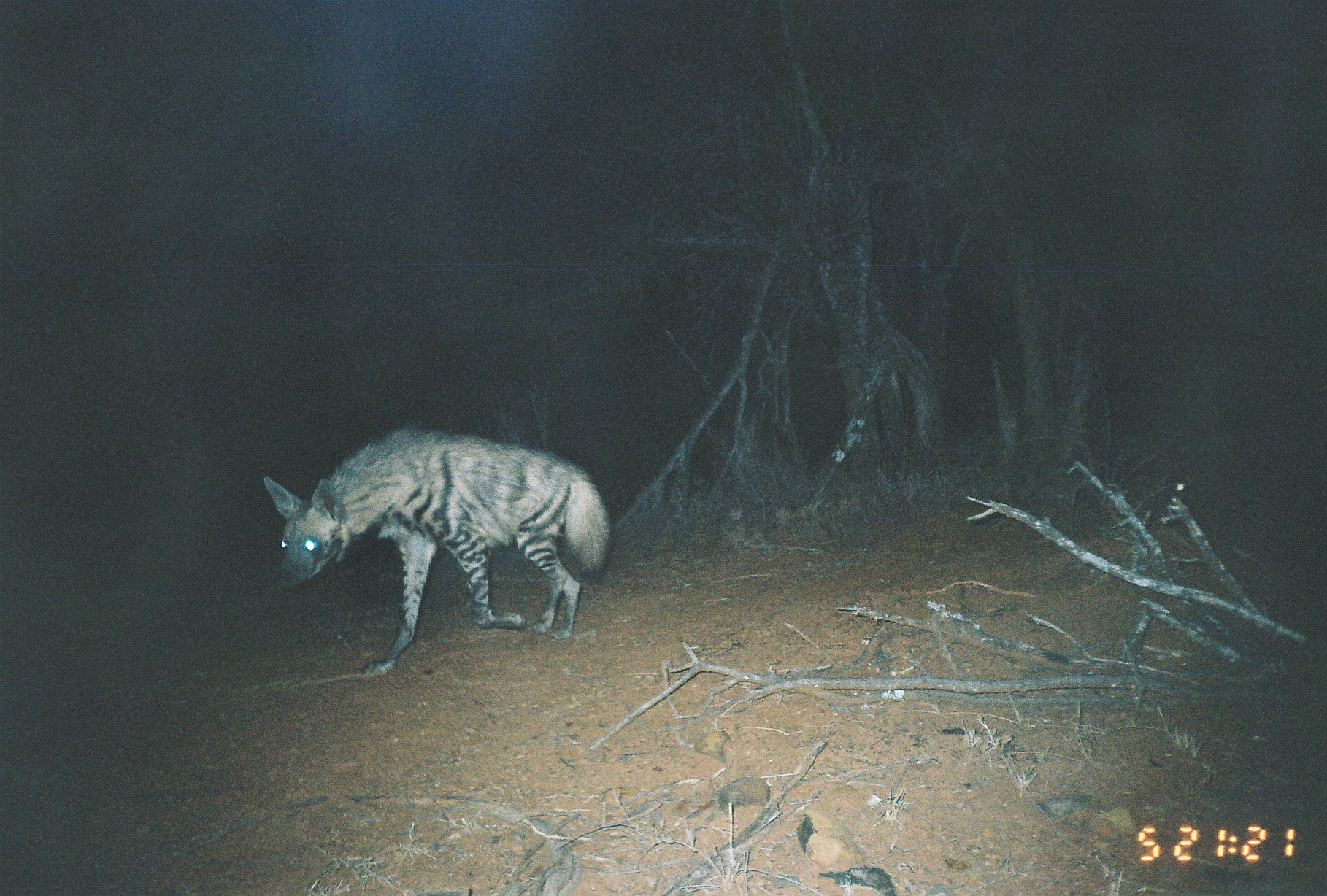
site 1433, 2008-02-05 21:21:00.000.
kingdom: Animalia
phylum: Chordata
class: Mammalia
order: Carnivora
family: Hyaenidae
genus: Hyaena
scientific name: Hyaena hyaena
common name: striped hyena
Hyaena hyaena (striped hyena), count 1.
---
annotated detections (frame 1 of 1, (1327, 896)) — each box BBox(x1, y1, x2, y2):
hyaena hyaena: BBox(261, 423, 613, 672)